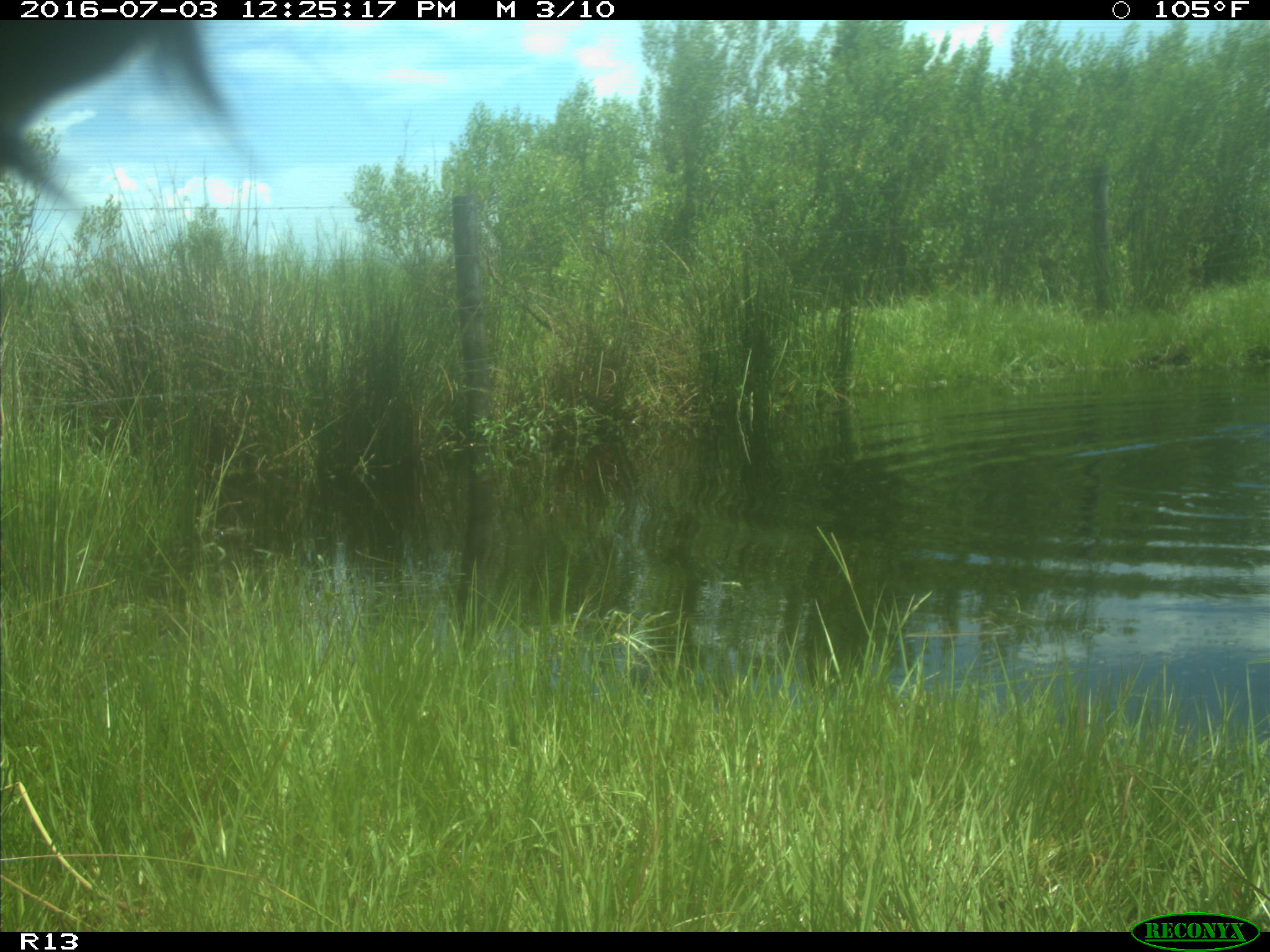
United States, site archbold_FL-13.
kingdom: Animalia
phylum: Chordata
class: Mammalia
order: Artiodactyla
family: Bovidae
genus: Bos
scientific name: Bos taurus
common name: domestic cow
Bos taurus (domestic cow).